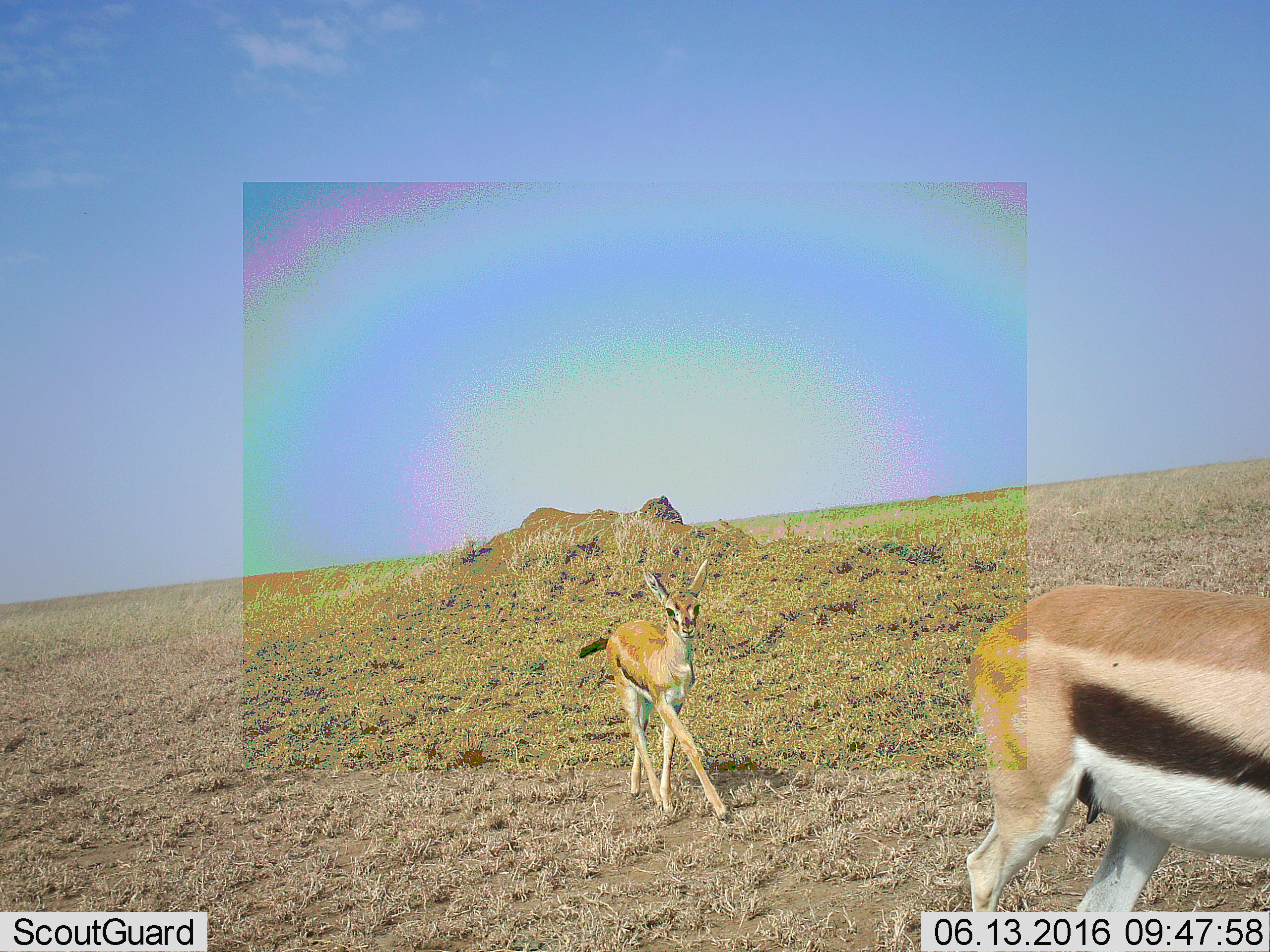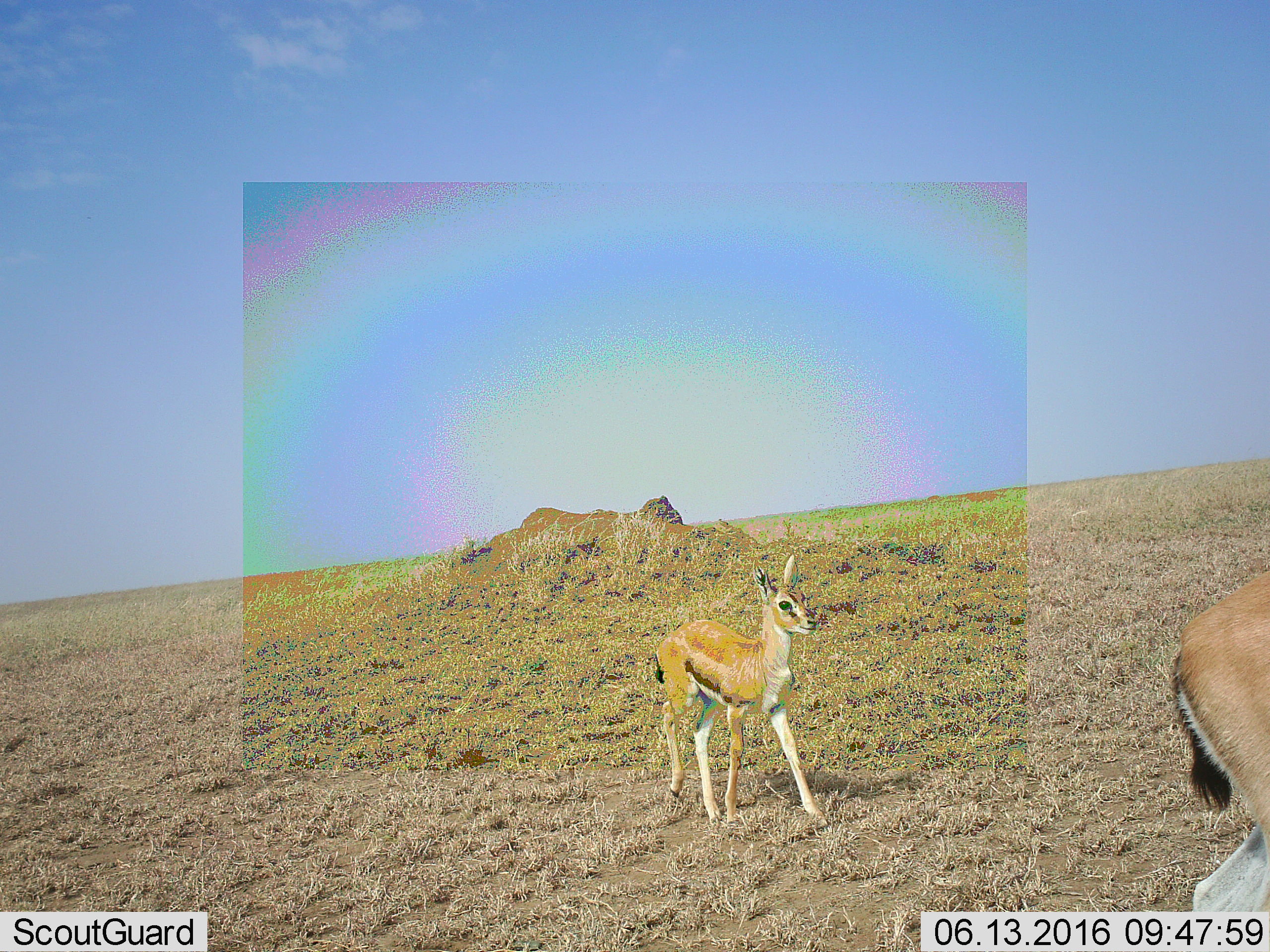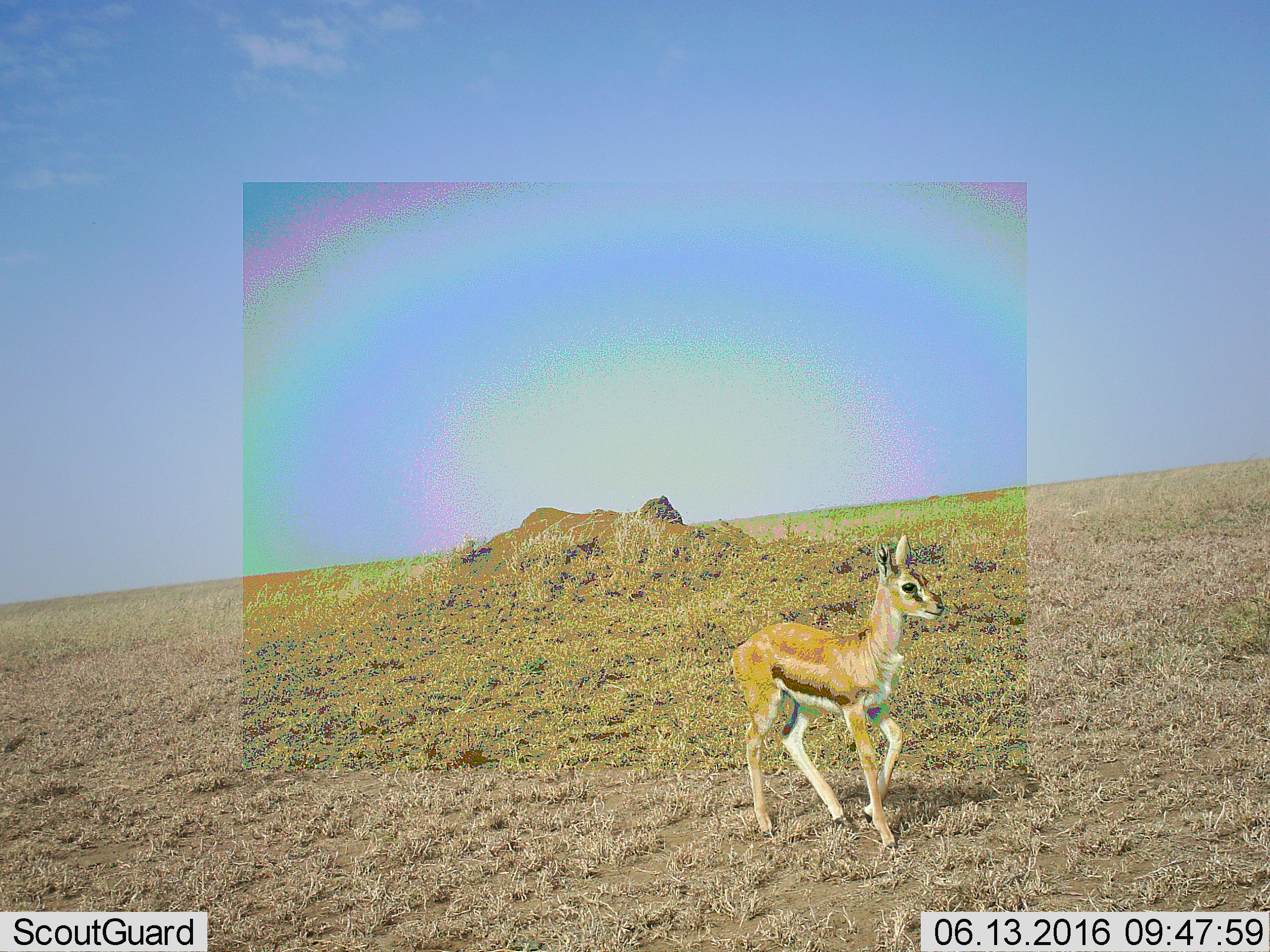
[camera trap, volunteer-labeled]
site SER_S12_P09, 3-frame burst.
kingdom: Animalia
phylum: Chordata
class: Mammalia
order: Artiodactyla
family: Bovidae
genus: Eudorcas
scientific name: Eudorcas thomsonii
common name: thomson's gazelle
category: gazellethomsons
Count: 2.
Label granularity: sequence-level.